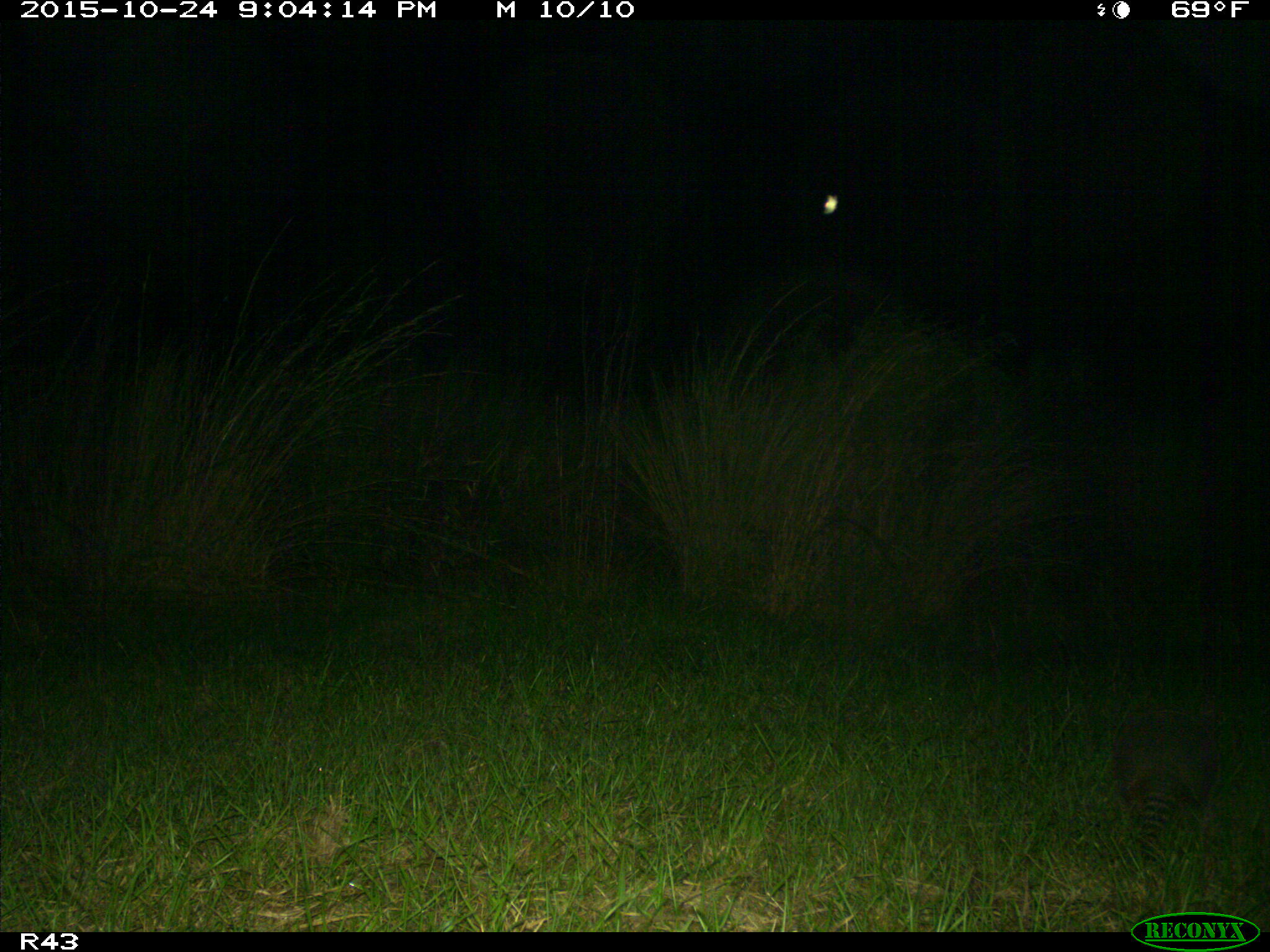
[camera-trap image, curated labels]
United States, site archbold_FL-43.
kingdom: Animalia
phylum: Chordata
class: Mammalia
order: Cingulata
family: Dasypodidae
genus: Dasypus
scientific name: Dasypus novemcinctus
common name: nine-banded armadillo